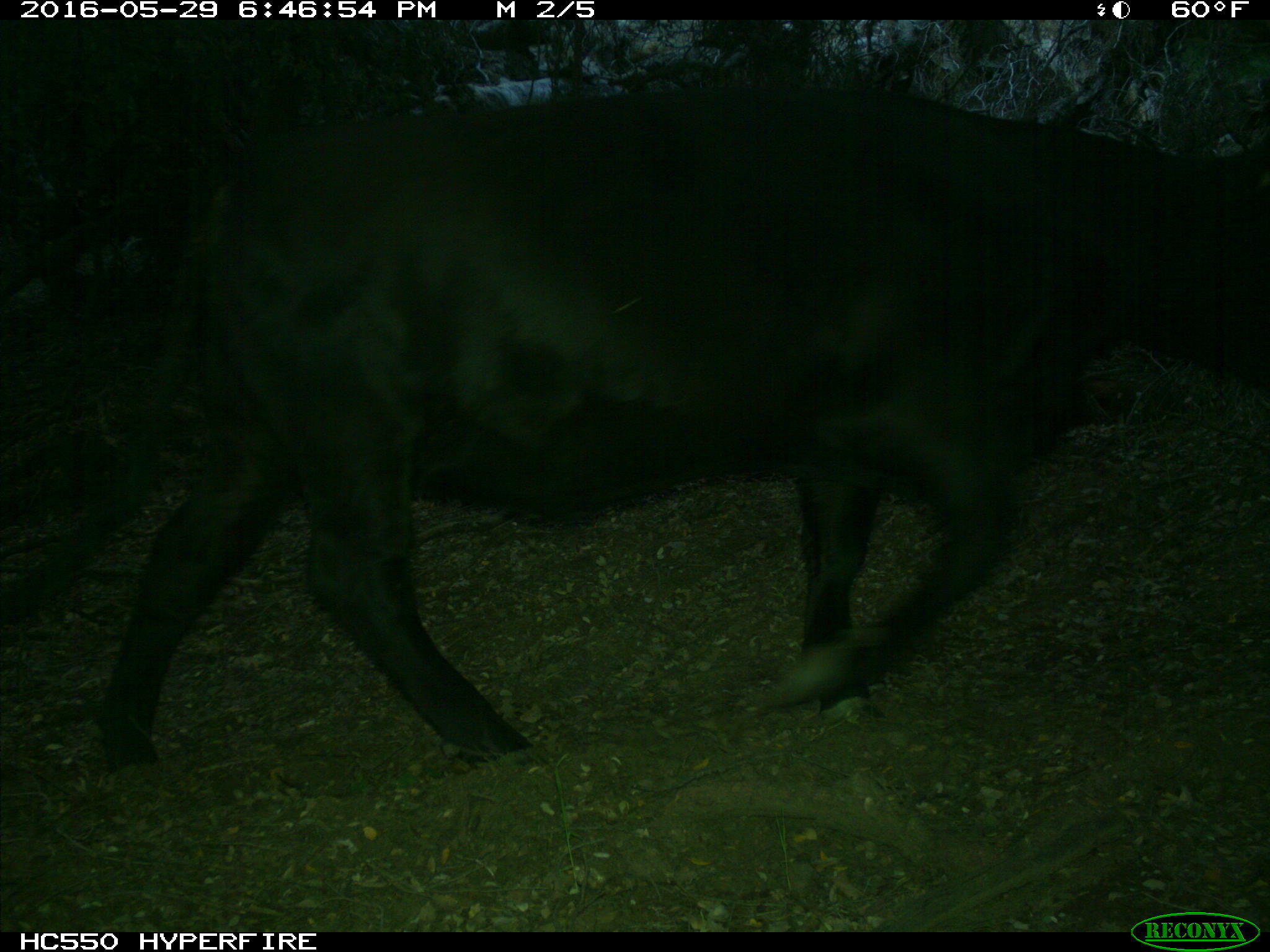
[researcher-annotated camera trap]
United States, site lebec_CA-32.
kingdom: Animalia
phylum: Chordata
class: Mammalia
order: Artiodactyla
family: Bovidae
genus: Bos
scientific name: Bos taurus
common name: domestic cow